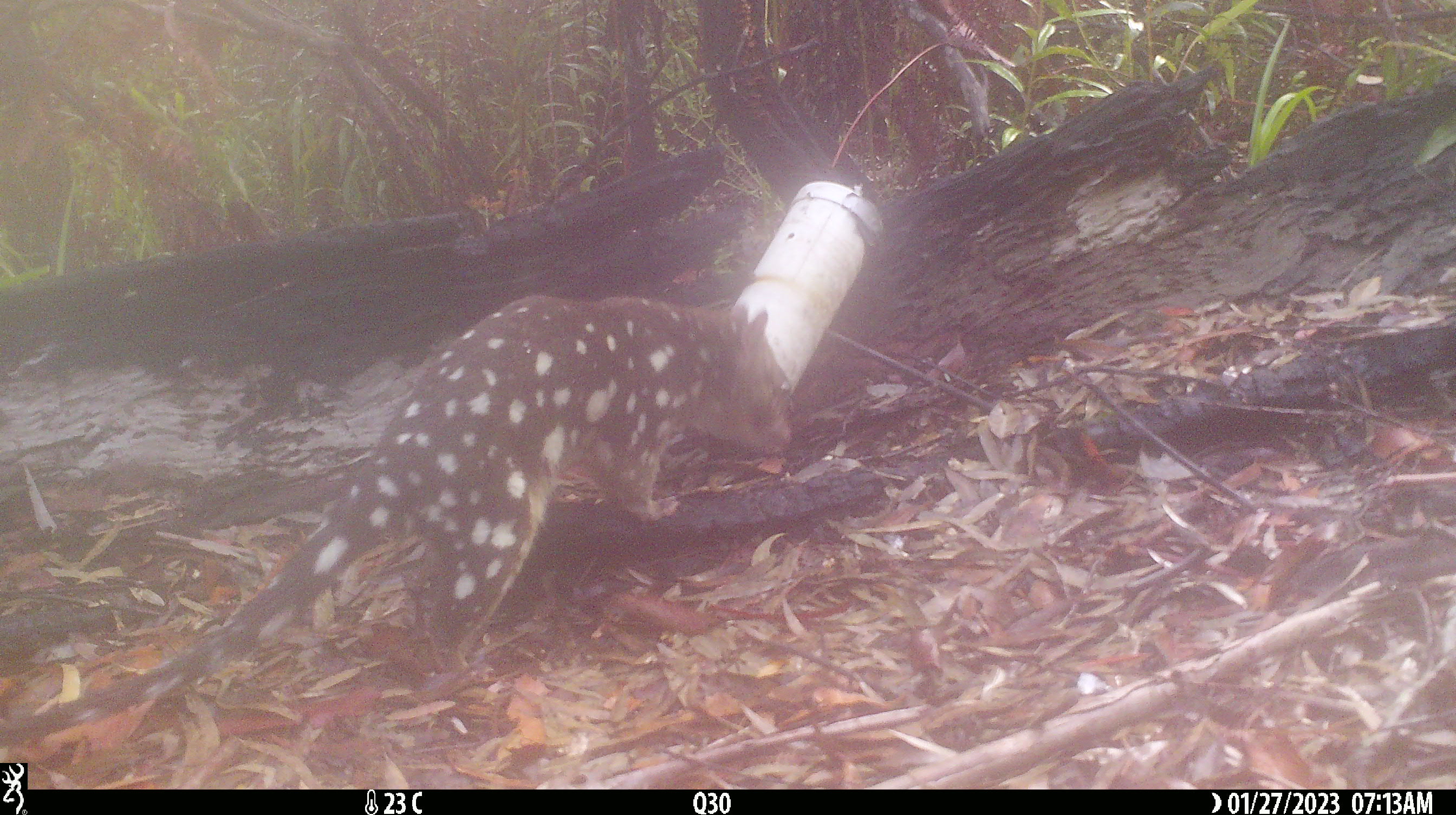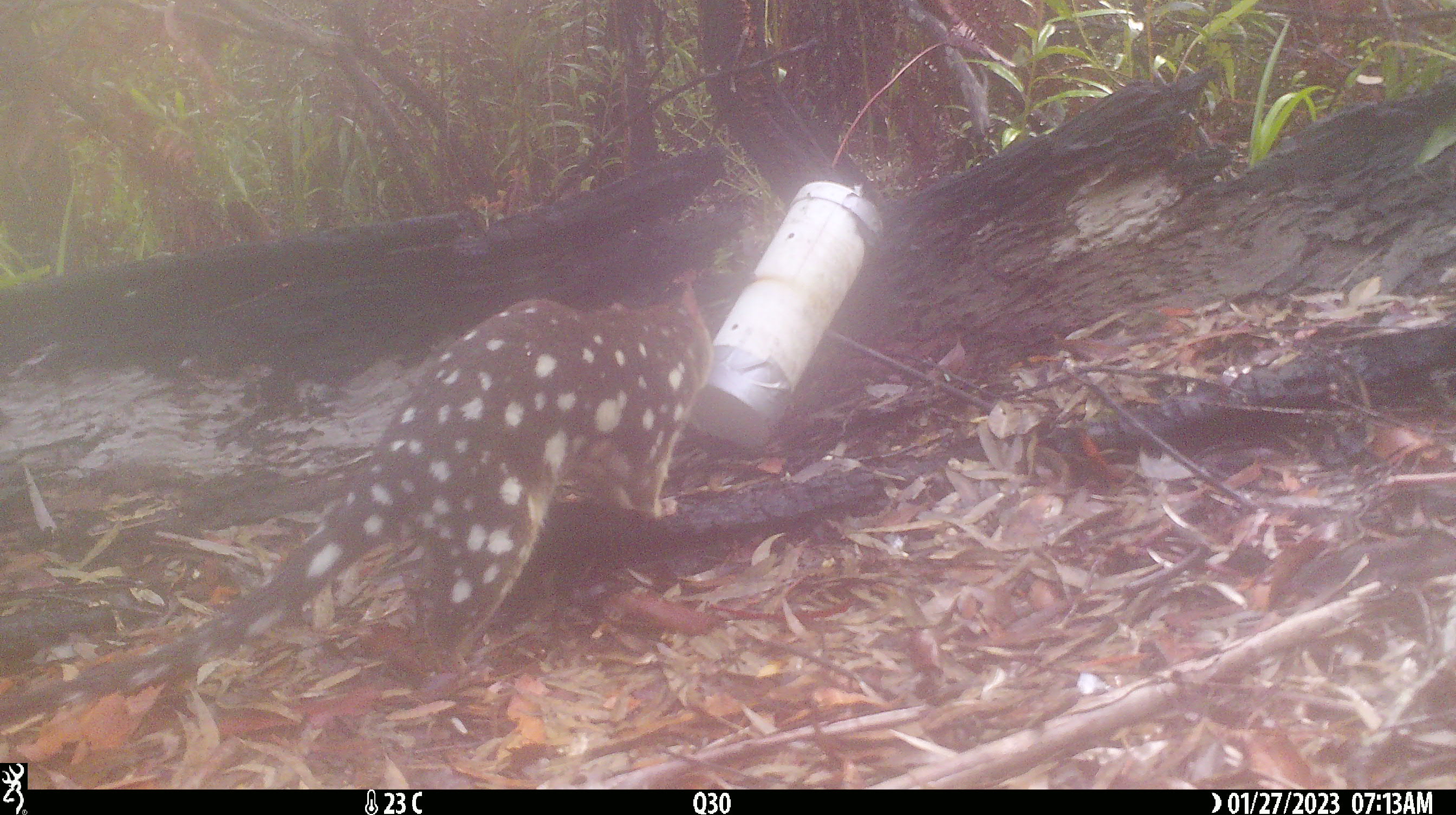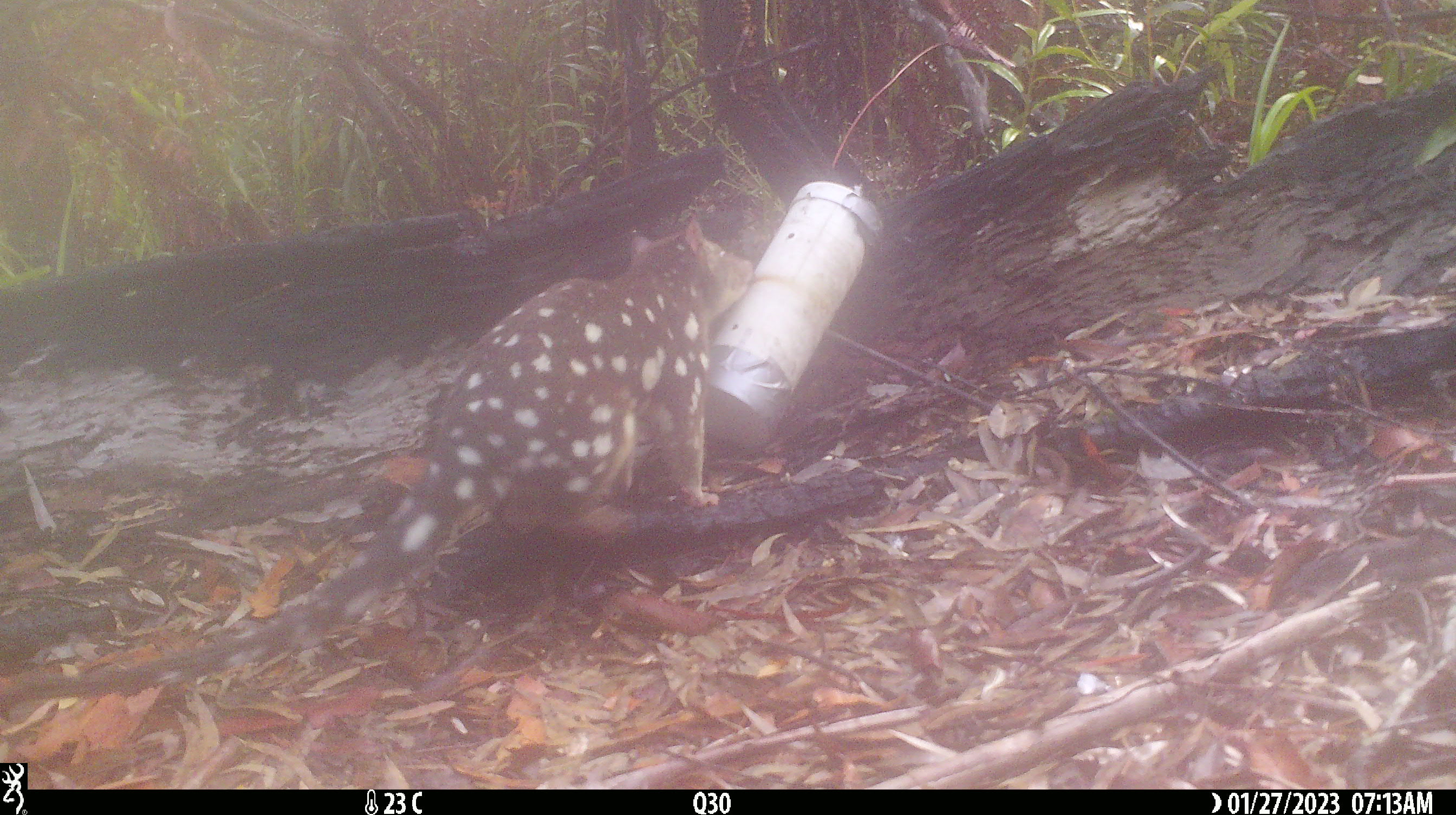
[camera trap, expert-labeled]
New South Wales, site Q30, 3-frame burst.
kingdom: Animalia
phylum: Chordata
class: Mammalia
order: Dasyuromorphia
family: Dasyuridae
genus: Dasyurus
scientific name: Dasyurus maculatus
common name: spotted-tailed quoll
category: quoll